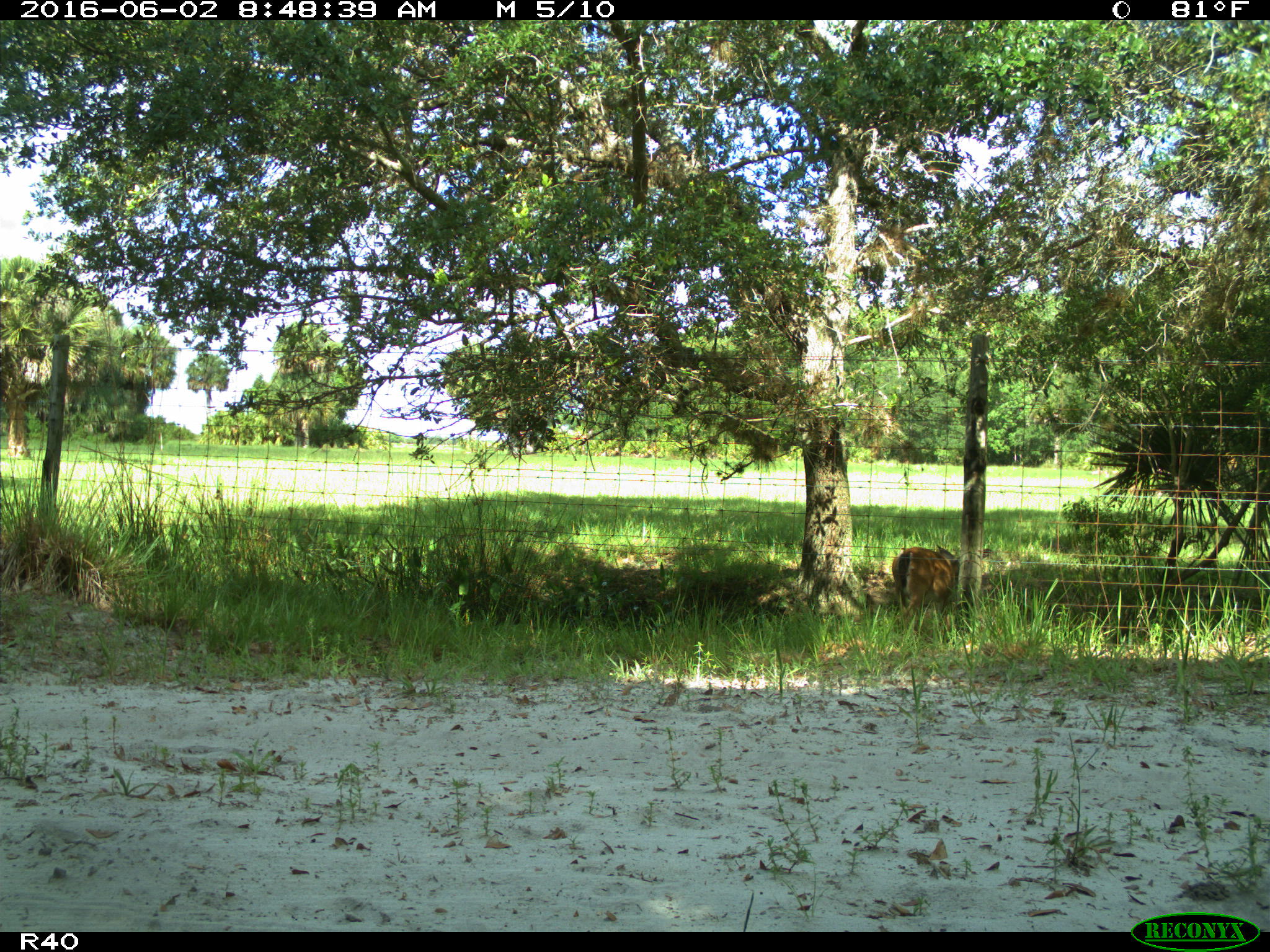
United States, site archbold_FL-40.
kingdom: Animalia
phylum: Chordata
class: Mammalia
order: Artiodactyla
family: Cervidae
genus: Odocoileus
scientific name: Odocoileus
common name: deer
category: unidentified deer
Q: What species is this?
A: Unidentified deer (deer) (Odocoileus).